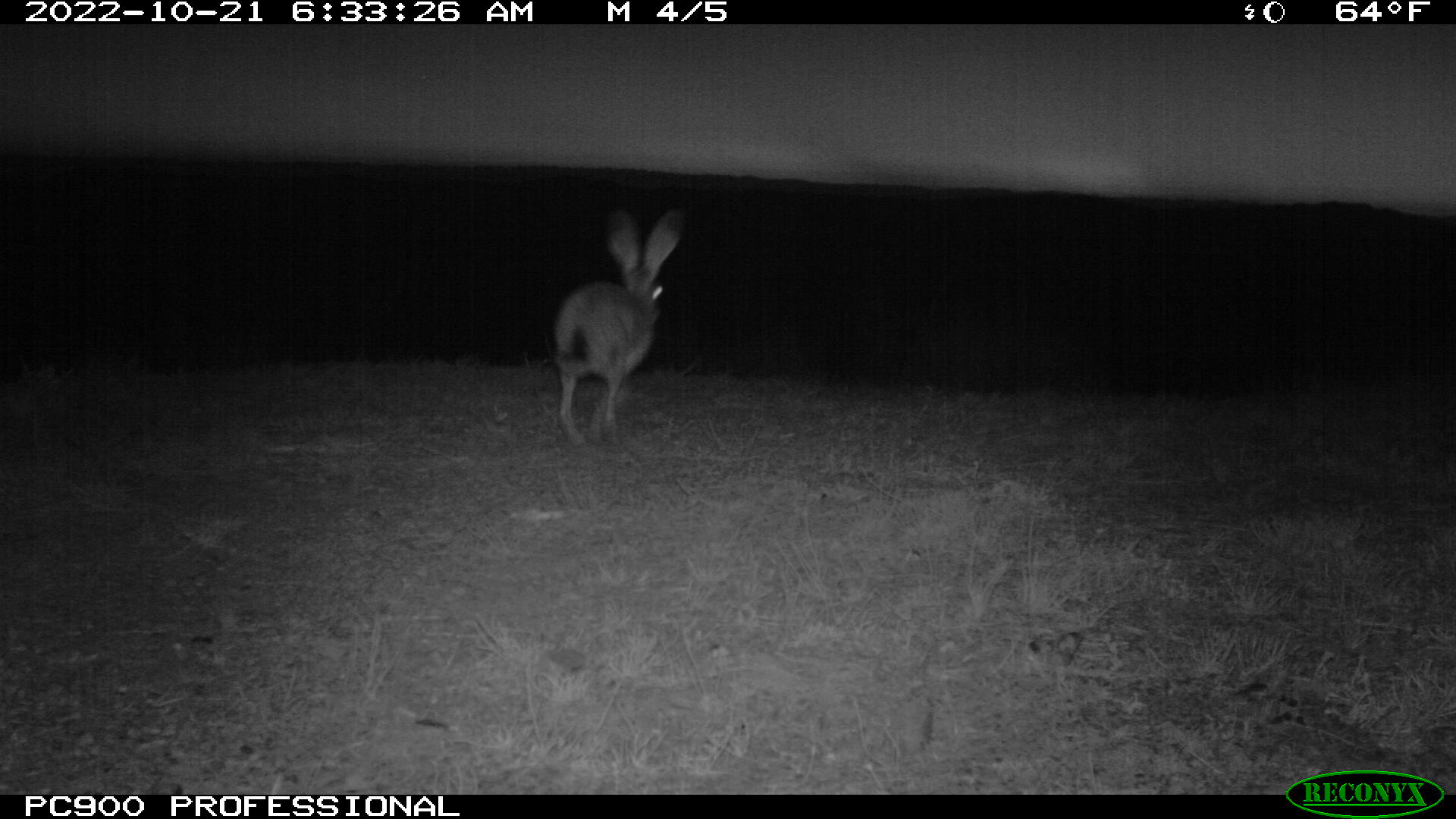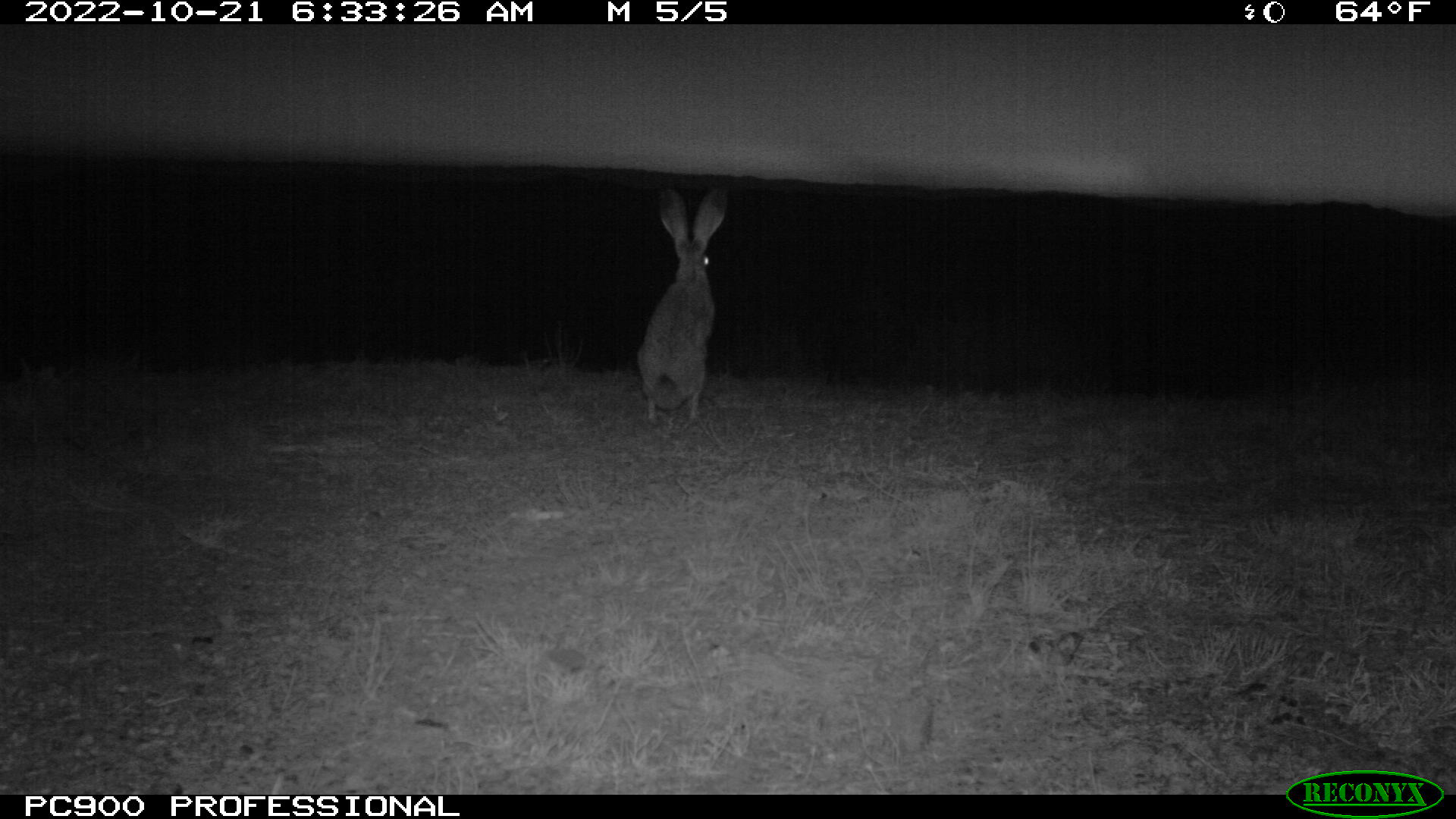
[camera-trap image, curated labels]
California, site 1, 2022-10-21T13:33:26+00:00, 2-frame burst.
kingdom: Animalia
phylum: Chordata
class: Mammalia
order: Lagomorpha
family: Leporidae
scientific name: Leporidae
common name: rabbit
Rabbit (Leporidae).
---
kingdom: Animalia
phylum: Chordata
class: Mammalia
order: Lagomorpha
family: Leporidae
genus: Lepus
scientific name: Lepus californicus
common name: black-tailed jackrabbit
Black-tailed jackrabbit (Lepus californicus).